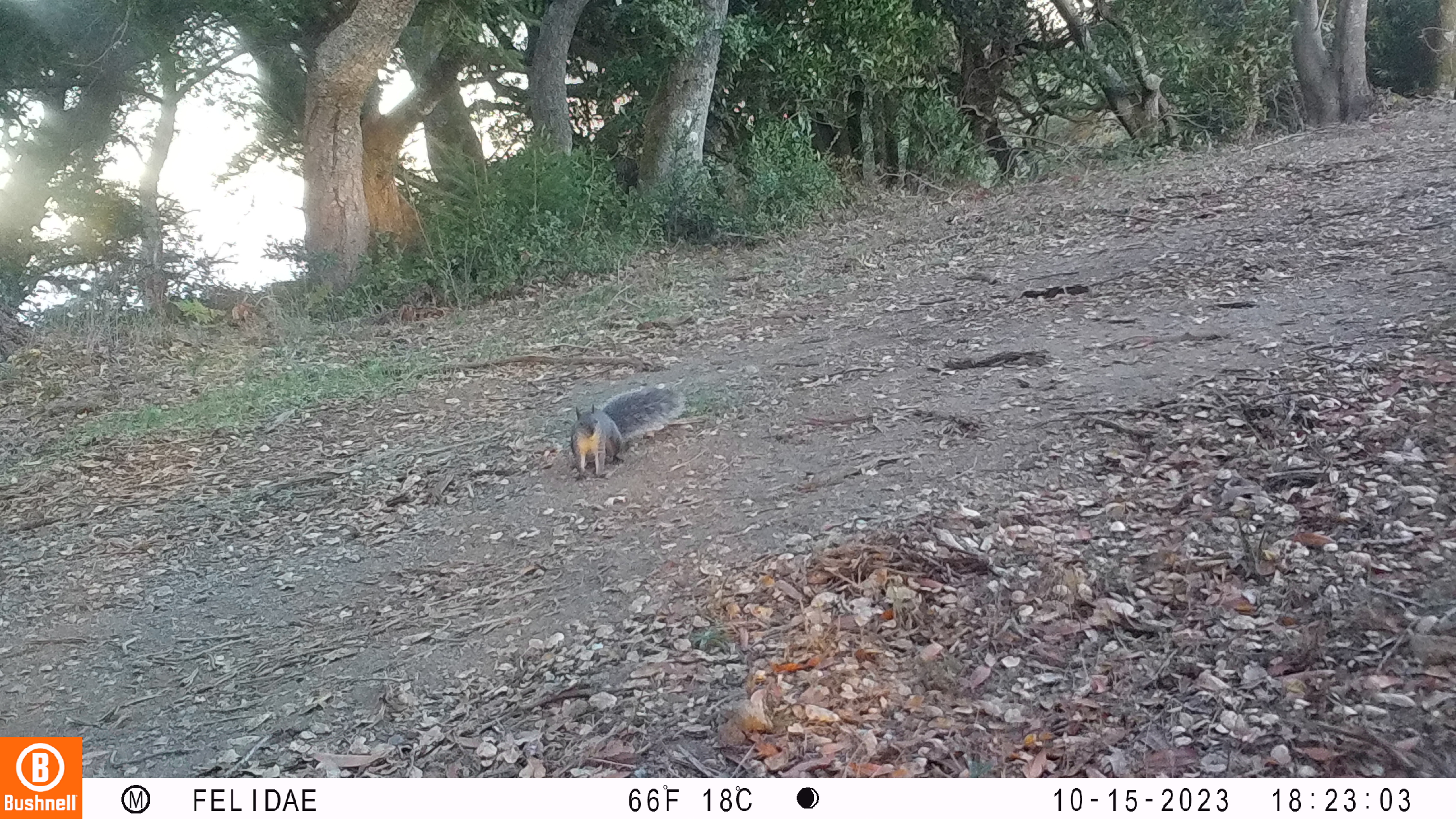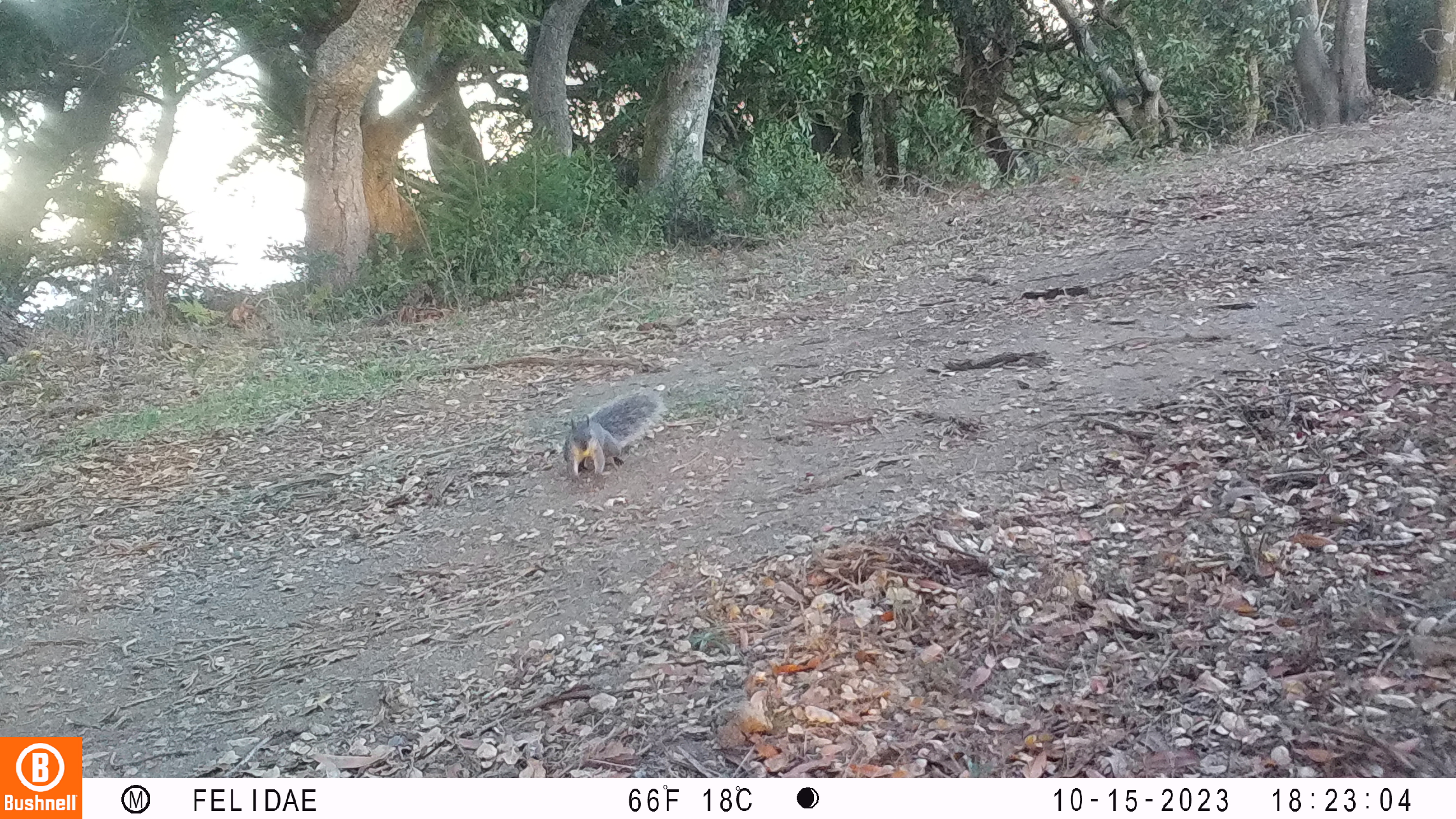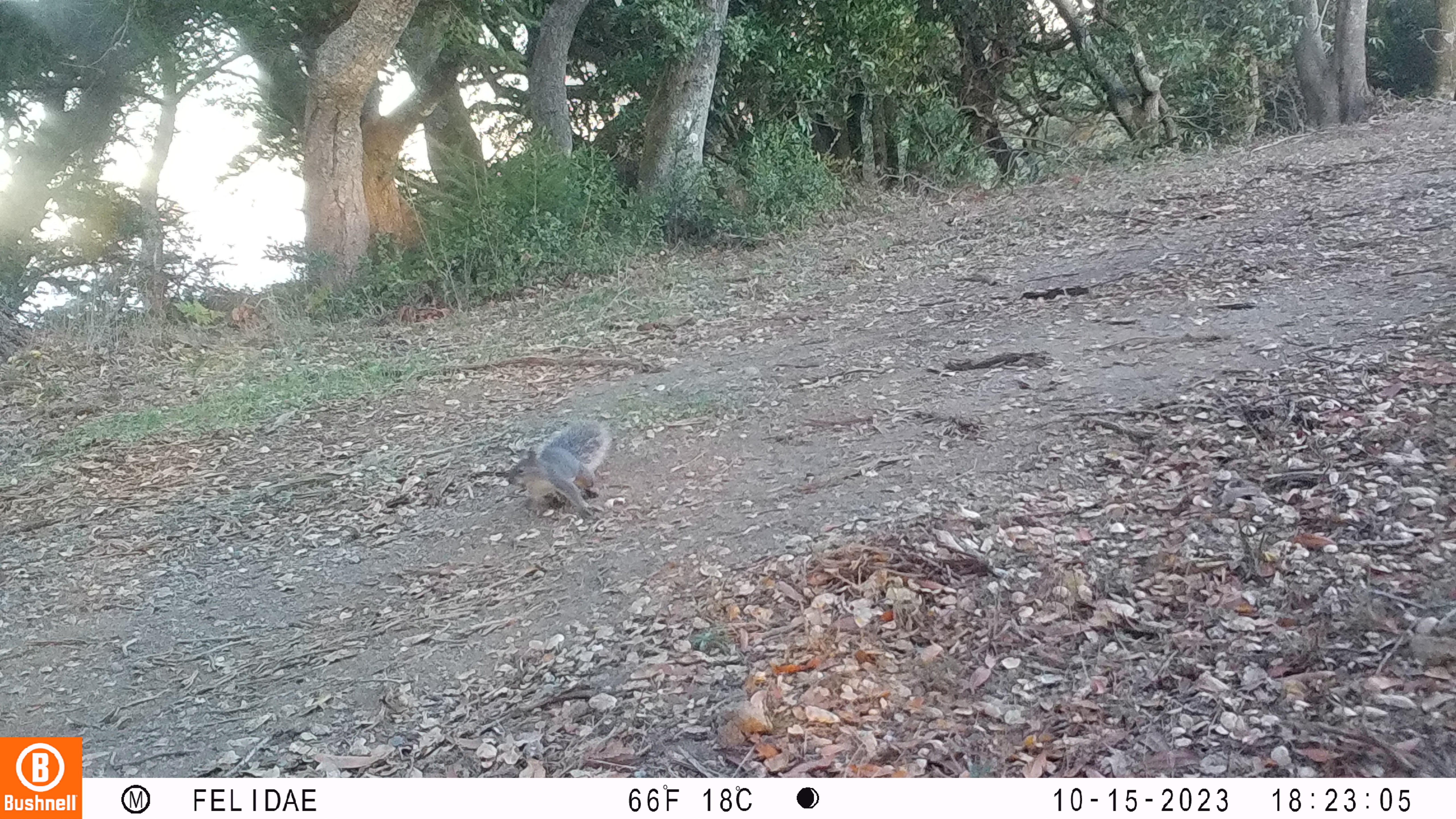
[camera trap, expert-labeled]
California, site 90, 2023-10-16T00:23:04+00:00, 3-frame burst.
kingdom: Animalia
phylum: Chordata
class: Mammalia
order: Rodentia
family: Sciuridae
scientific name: Sciuridae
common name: squirrel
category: unknown squirrel